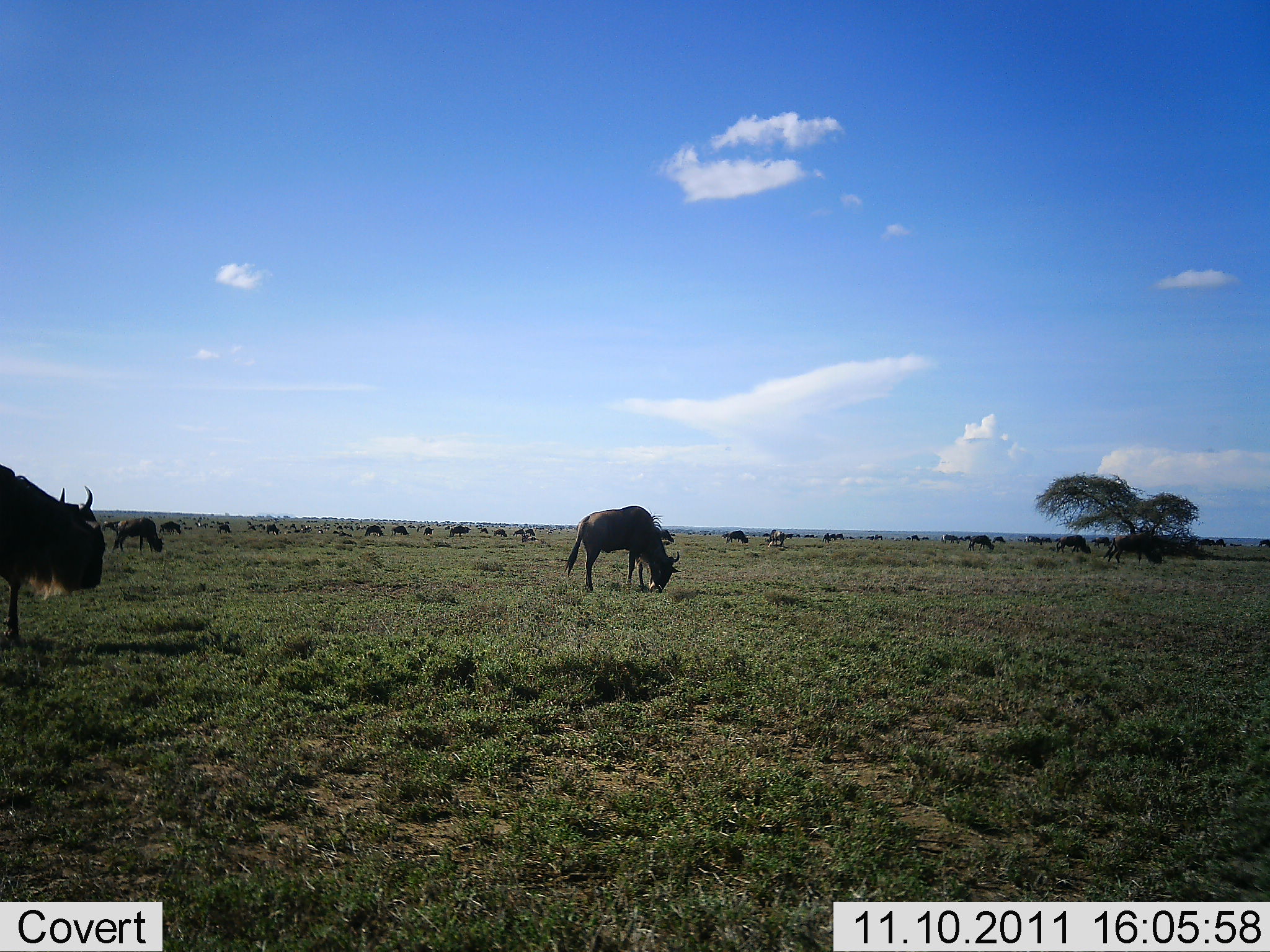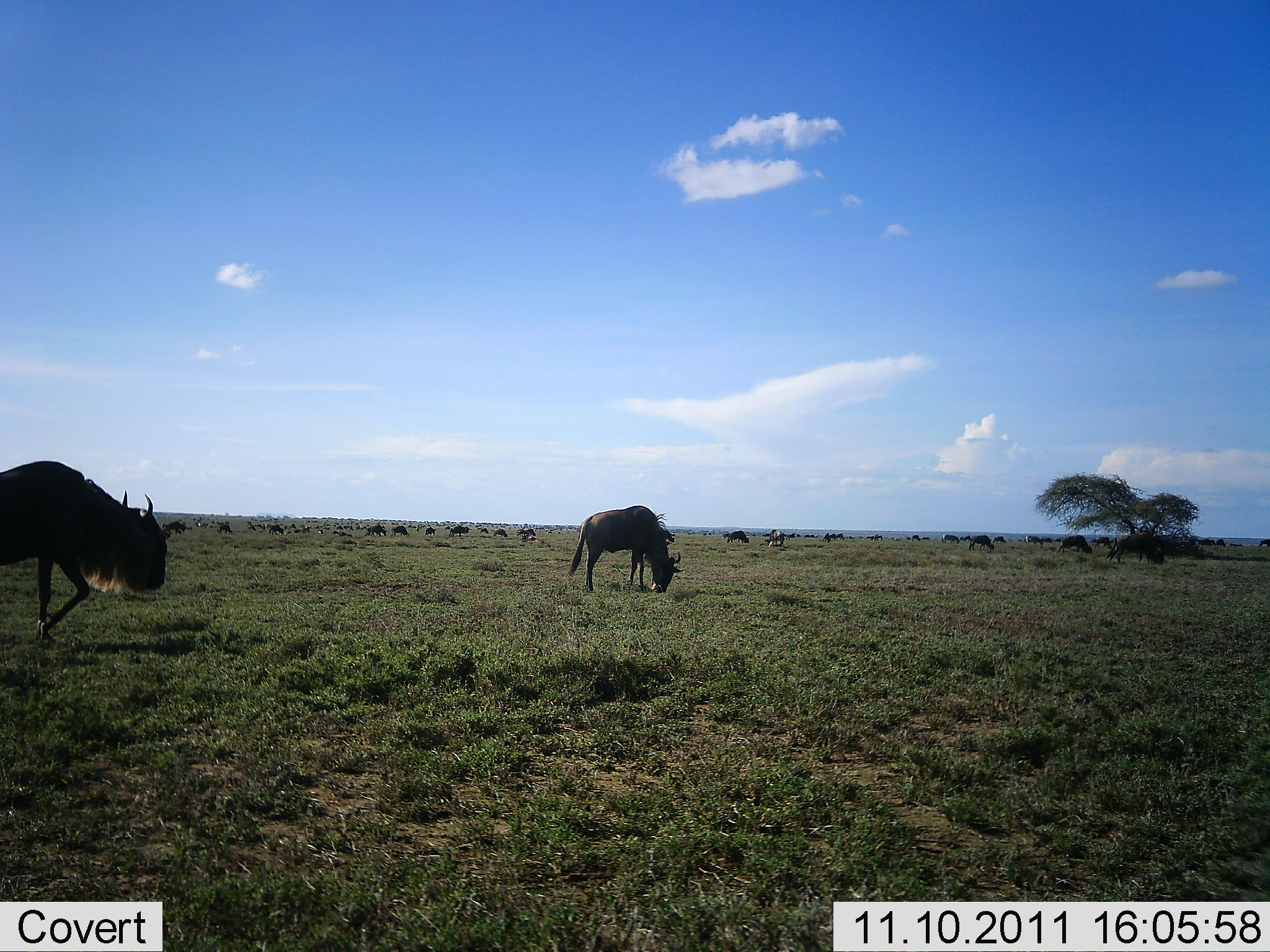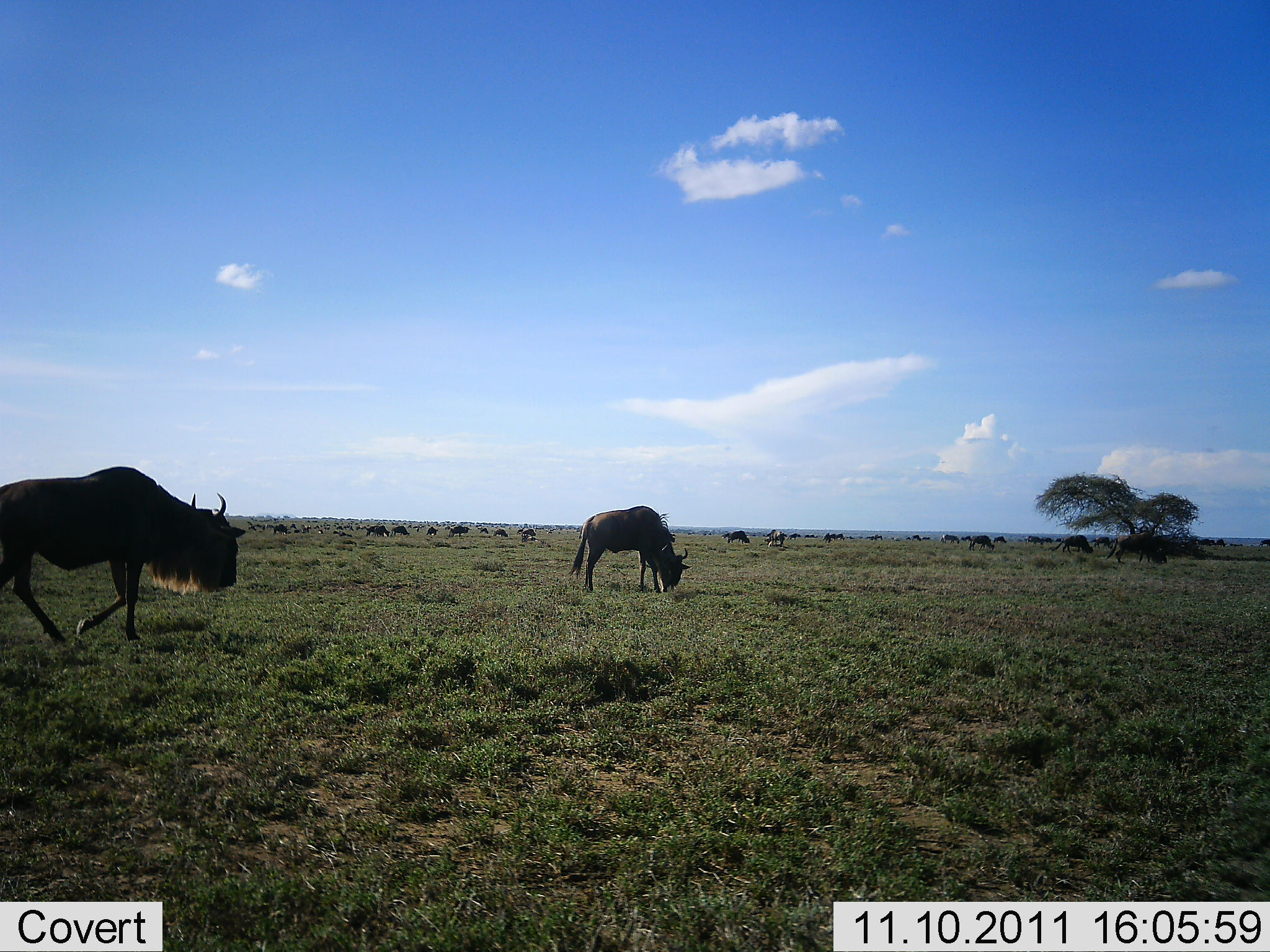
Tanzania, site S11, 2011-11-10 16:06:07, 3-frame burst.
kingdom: Animalia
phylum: Chordata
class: Mammalia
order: Artiodactyla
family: Bovidae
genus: Connochaetes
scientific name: Connochaetes taurinus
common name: blue wildebeest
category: wildebeest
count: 11-50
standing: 42%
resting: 8%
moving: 67%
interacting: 8%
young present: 0%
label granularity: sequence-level